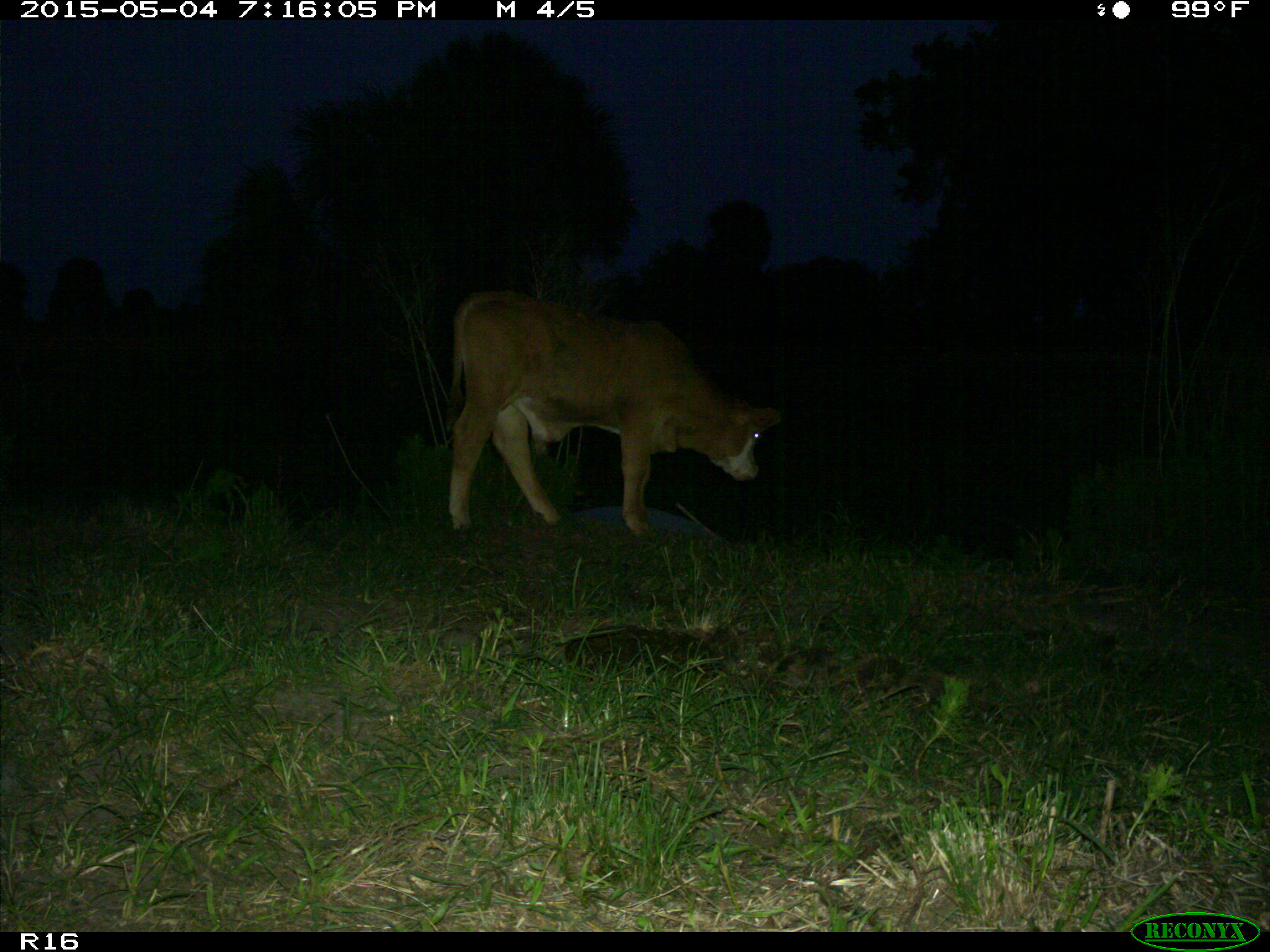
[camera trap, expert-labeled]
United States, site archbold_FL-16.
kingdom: Animalia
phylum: Chordata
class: Mammalia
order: Artiodactyla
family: Bovidae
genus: Bos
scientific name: Bos taurus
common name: domestic cow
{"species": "Bos taurus (domestic cow)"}